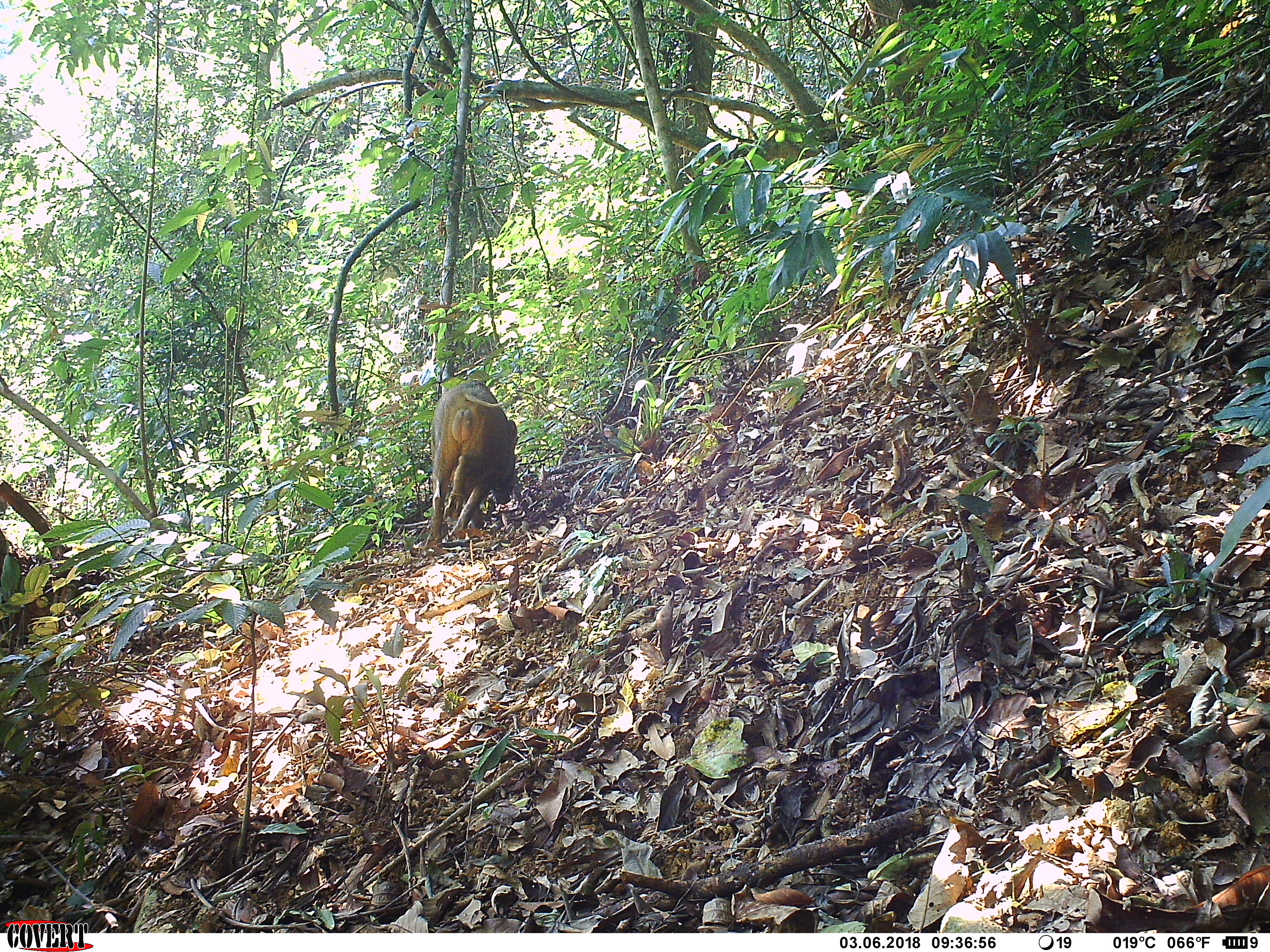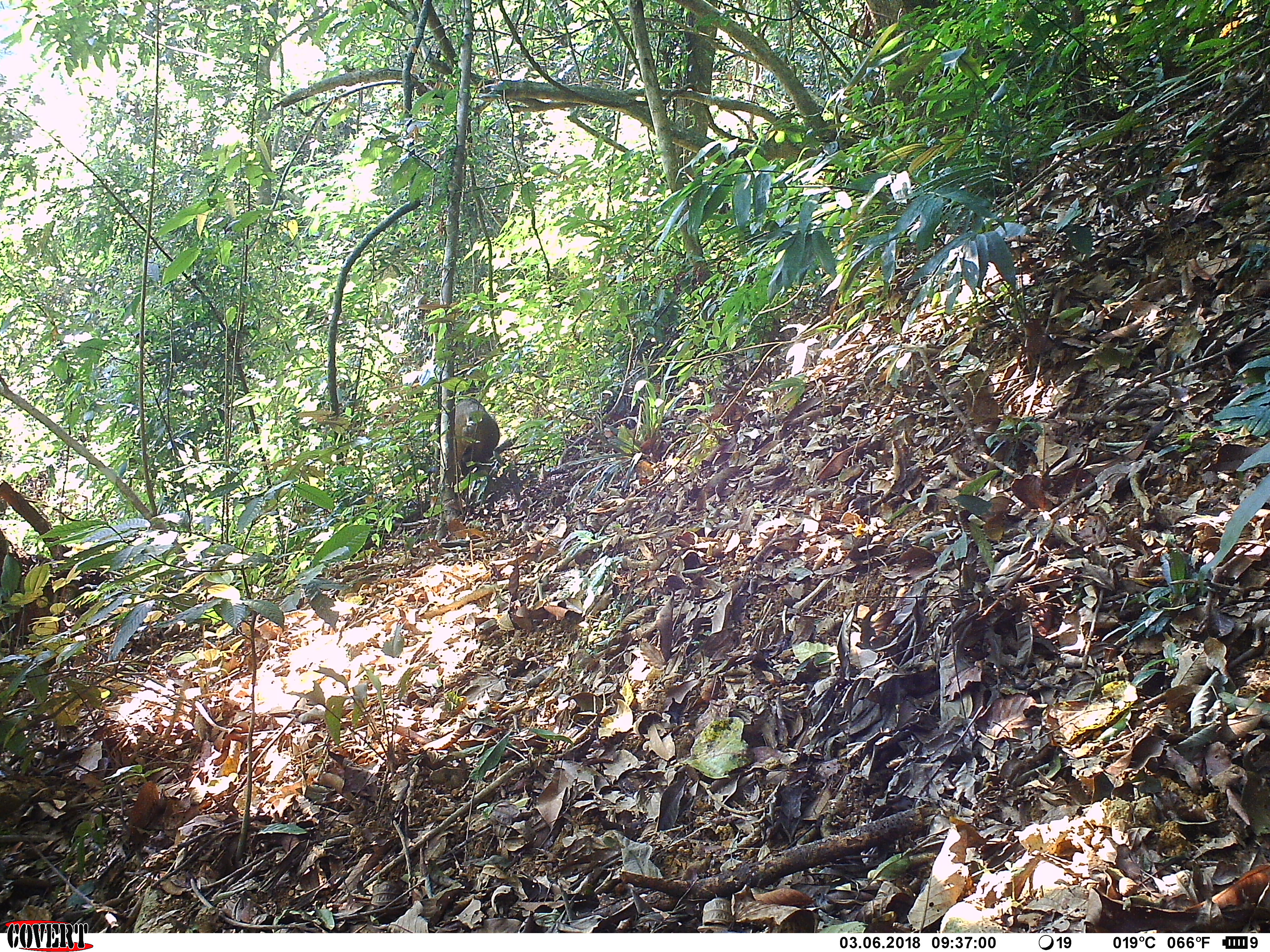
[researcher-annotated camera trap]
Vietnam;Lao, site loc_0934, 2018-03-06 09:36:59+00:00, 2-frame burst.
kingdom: Animalia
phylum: Chordata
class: Mammalia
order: Artiodactyla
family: Suidae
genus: Sus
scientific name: Sus scrofa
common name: eurasian wild pig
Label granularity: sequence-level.